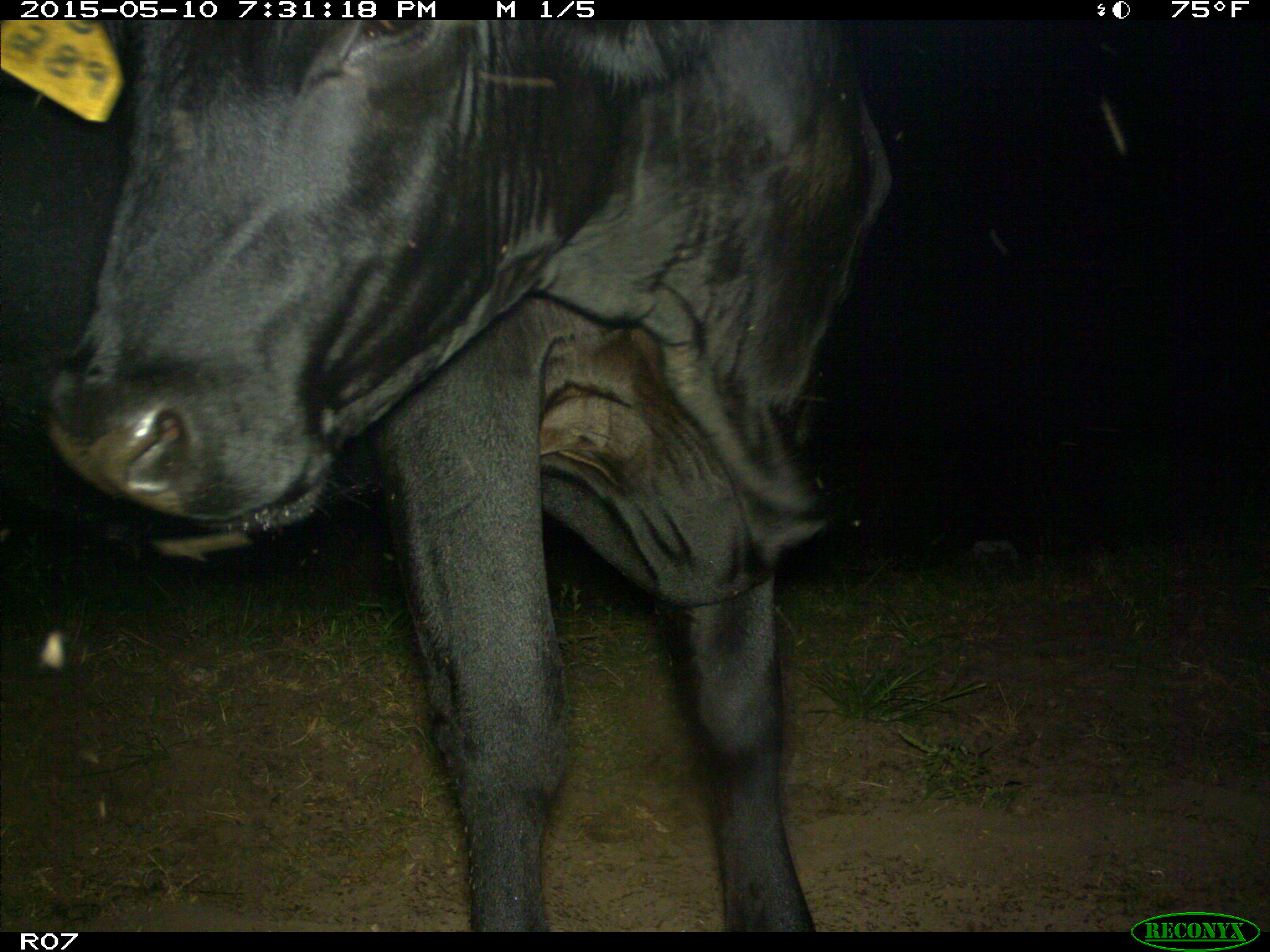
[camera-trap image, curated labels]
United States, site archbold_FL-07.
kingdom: Animalia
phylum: Chordata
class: Mammalia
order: Artiodactyla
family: Bovidae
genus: Bos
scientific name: Bos taurus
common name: domestic cow